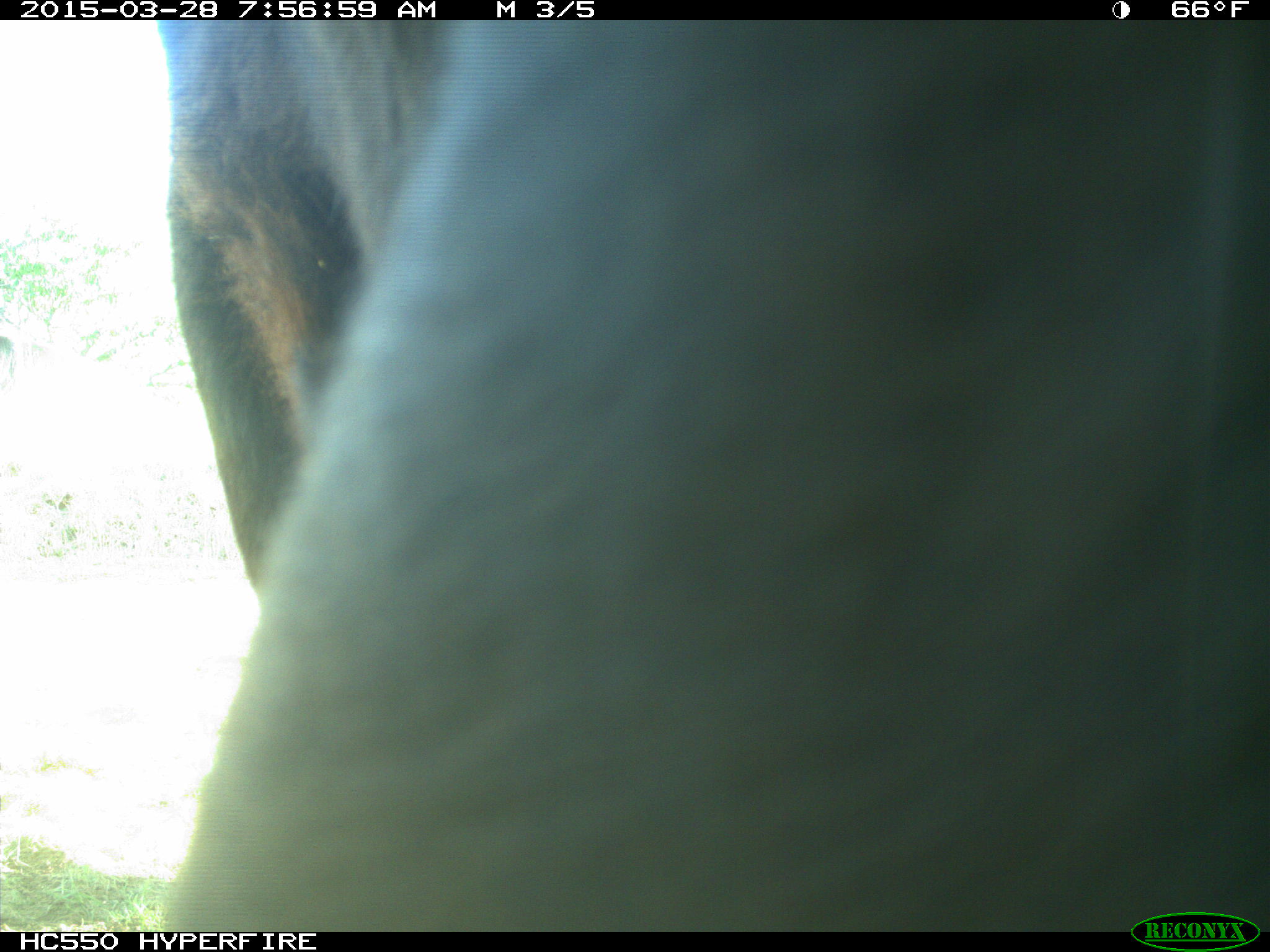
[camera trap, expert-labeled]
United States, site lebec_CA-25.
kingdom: Animalia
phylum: Chordata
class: Mammalia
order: Artiodactyla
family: Bovidae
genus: Bos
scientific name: Bos taurus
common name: domestic cow